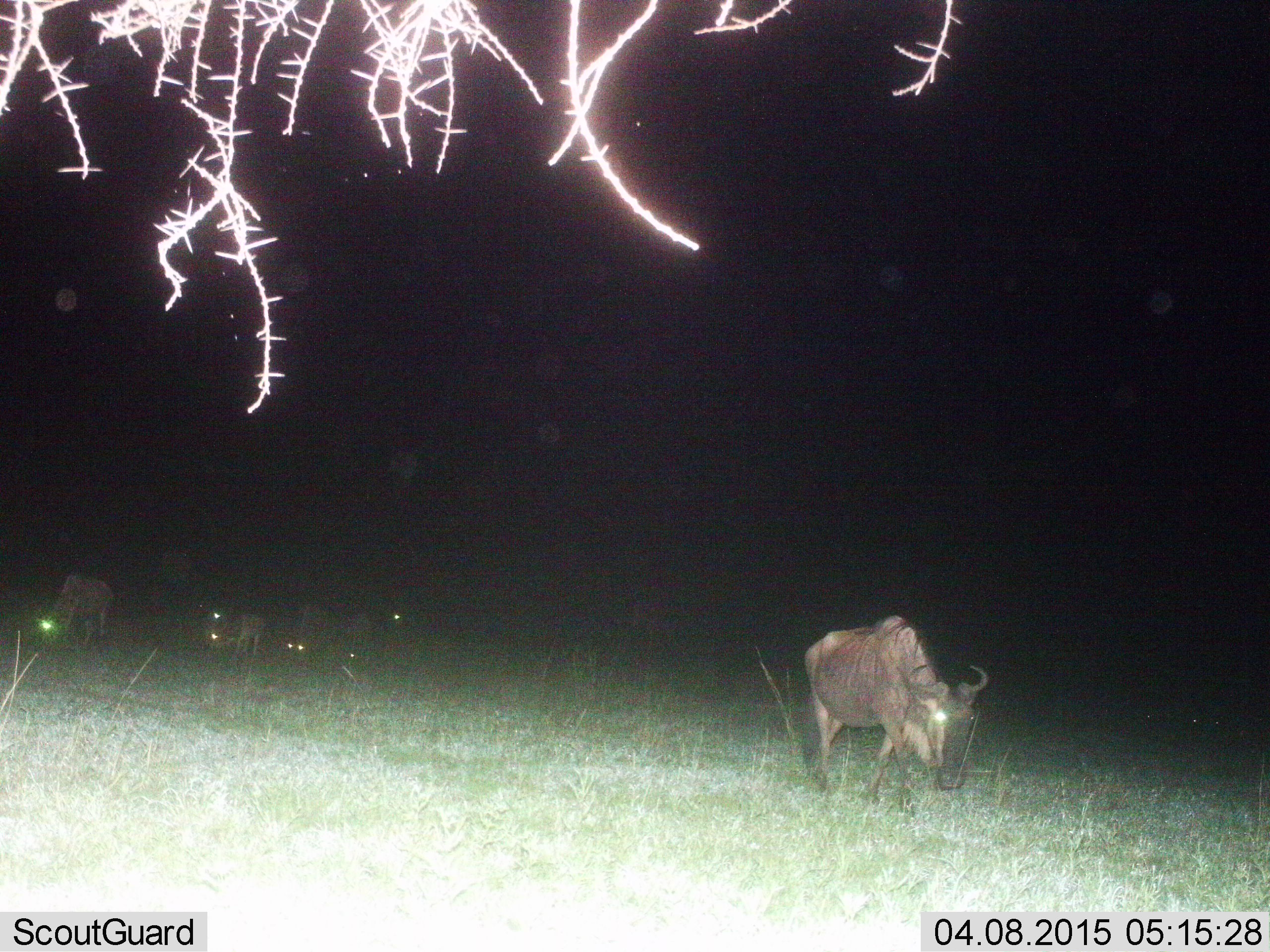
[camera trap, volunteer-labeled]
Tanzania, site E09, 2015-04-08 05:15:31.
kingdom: Animalia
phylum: Chordata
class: Mammalia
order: Artiodactyla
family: Bovidae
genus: Connochaetes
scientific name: Connochaetes taurinus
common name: blue wildebeest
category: wildebeest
Wildebeest (blue wildebeest) (Connochaetes taurinus), count 6. Behavior (volunteer vote fractions): standing 40%, resting 10%, moving 70%, interacting 10%. Young present (vote fraction): 0%. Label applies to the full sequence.